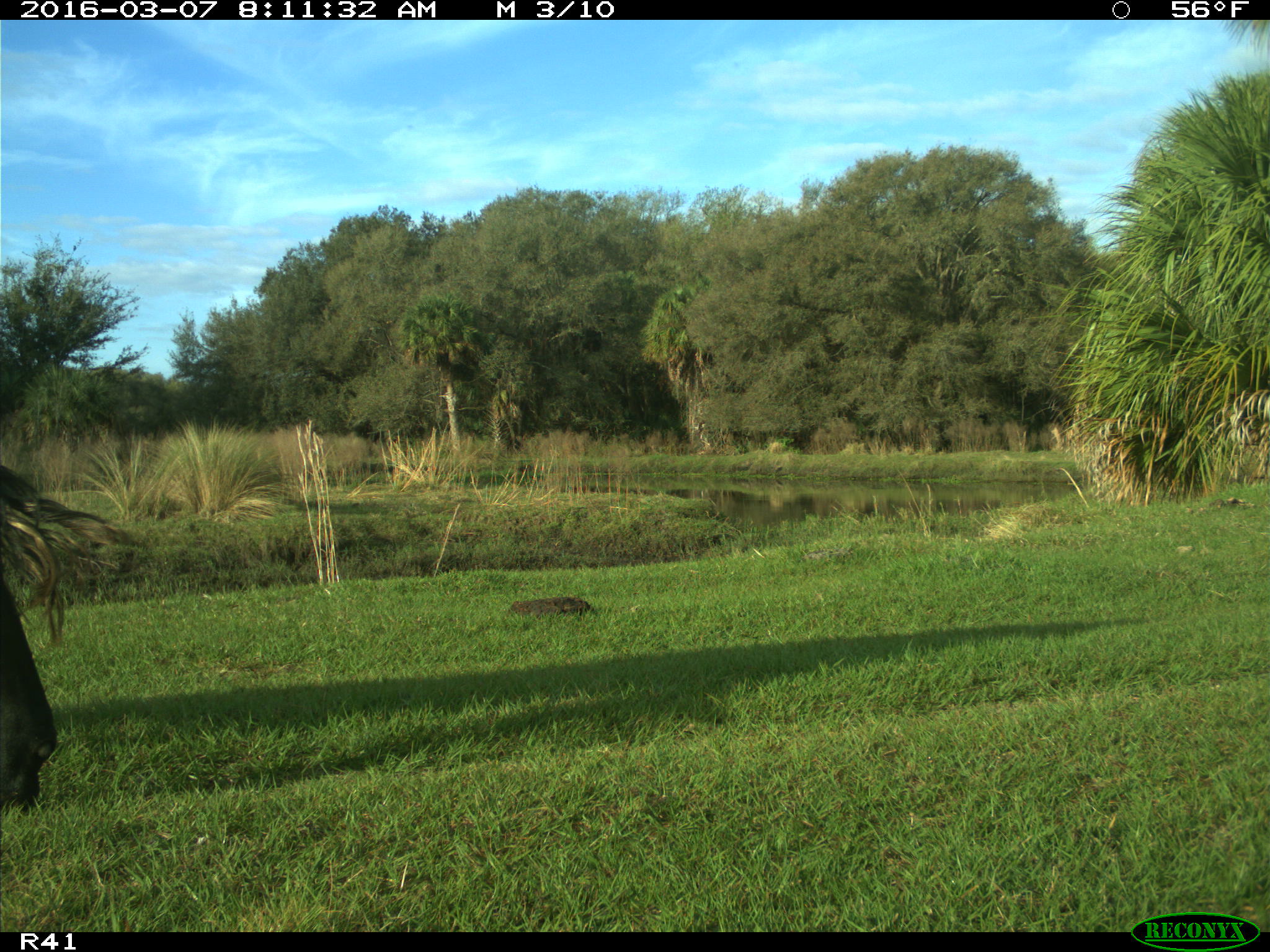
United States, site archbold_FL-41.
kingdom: Animalia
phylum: Chordata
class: Mammalia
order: Artiodactyla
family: Bovidae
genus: Bos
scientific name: Bos taurus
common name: domestic cow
Bos taurus (domestic cow).